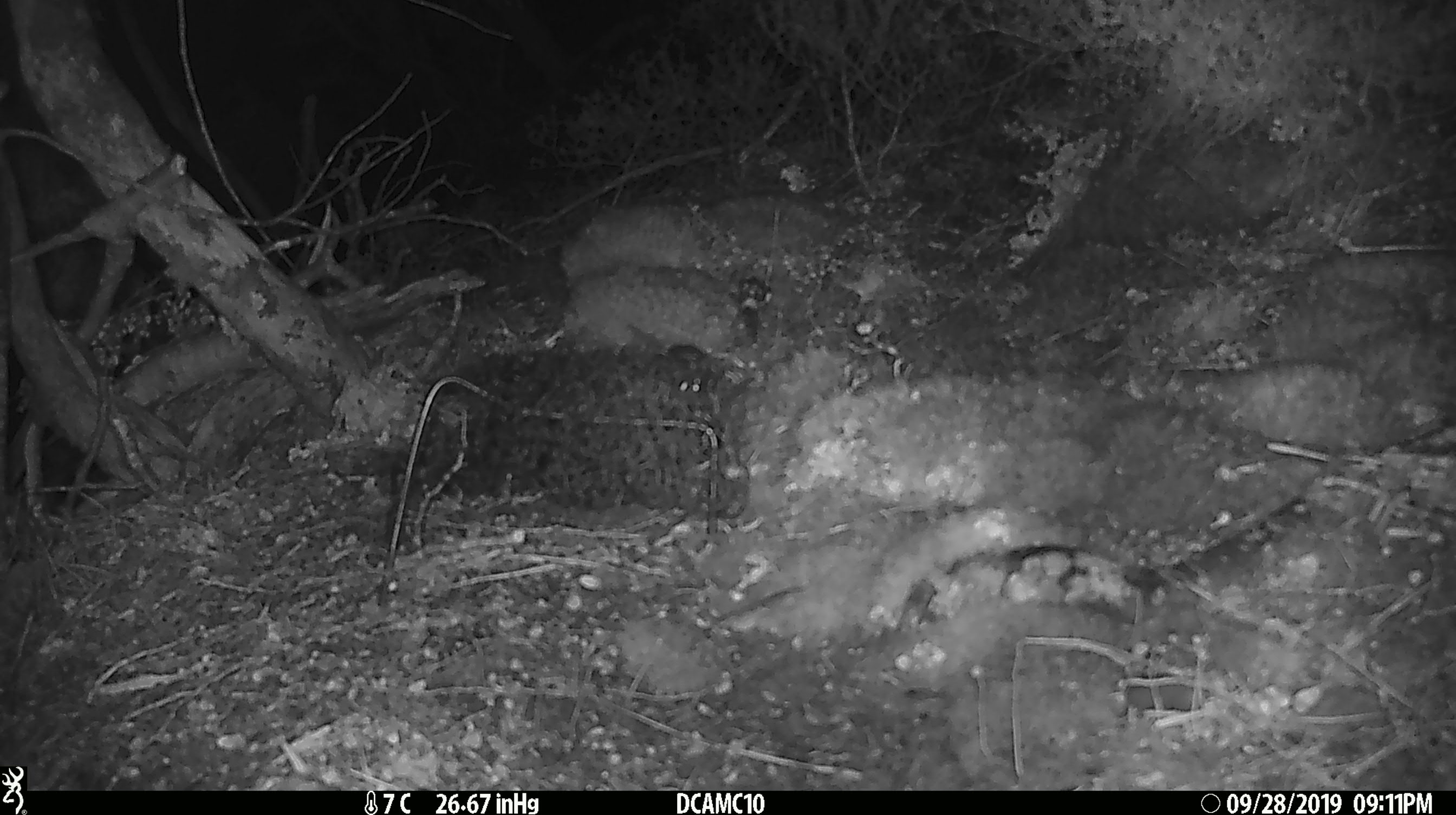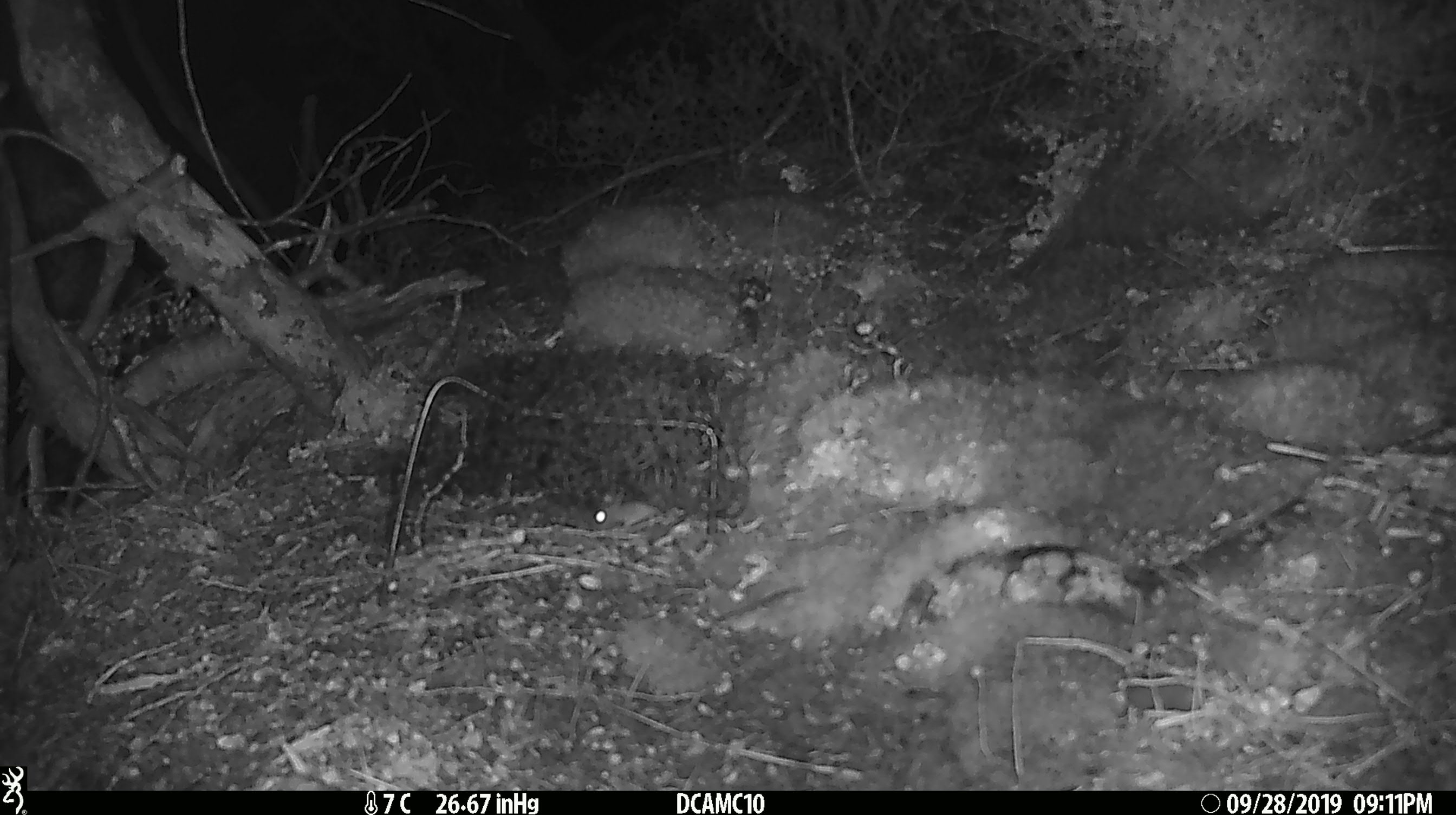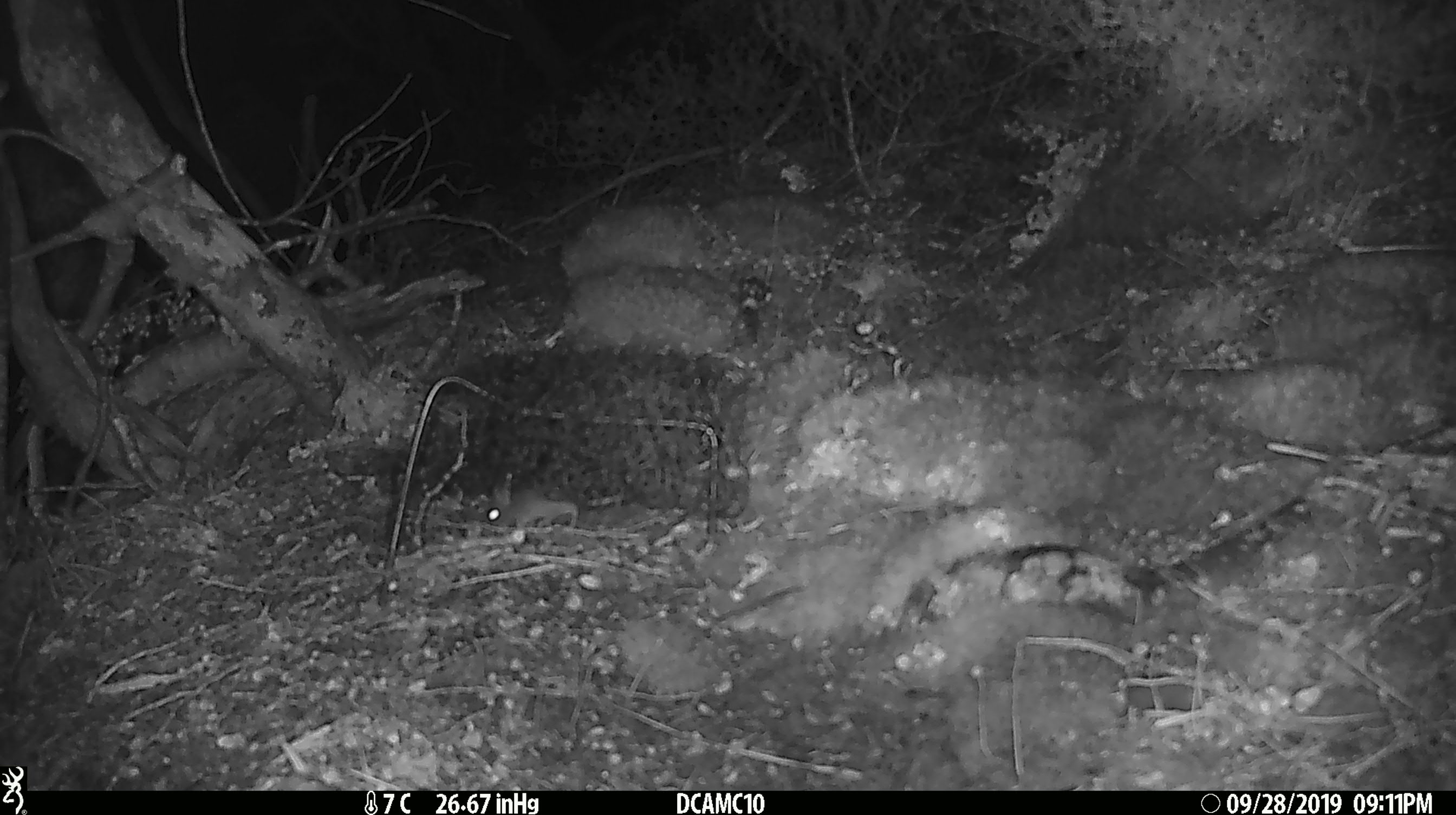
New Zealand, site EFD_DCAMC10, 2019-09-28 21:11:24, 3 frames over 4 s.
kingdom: Animalia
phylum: Chordata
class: Mammalia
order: Rodentia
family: Muridae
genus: Mus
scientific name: Mus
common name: mouse